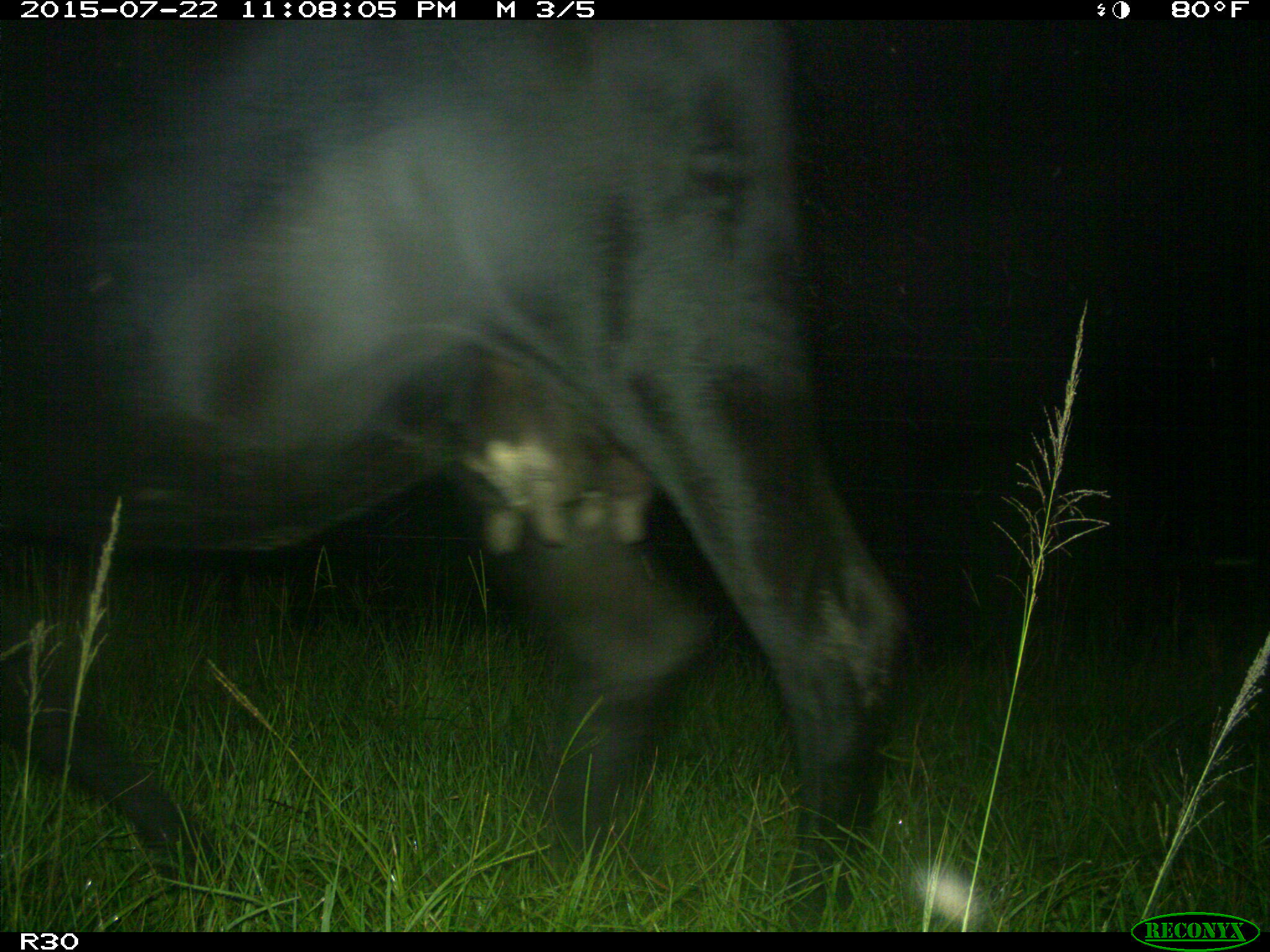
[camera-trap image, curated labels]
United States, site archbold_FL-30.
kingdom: Animalia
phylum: Chordata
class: Mammalia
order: Artiodactyla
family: Bovidae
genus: Bos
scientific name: Bos taurus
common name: domestic cow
Bos taurus (domestic cow).